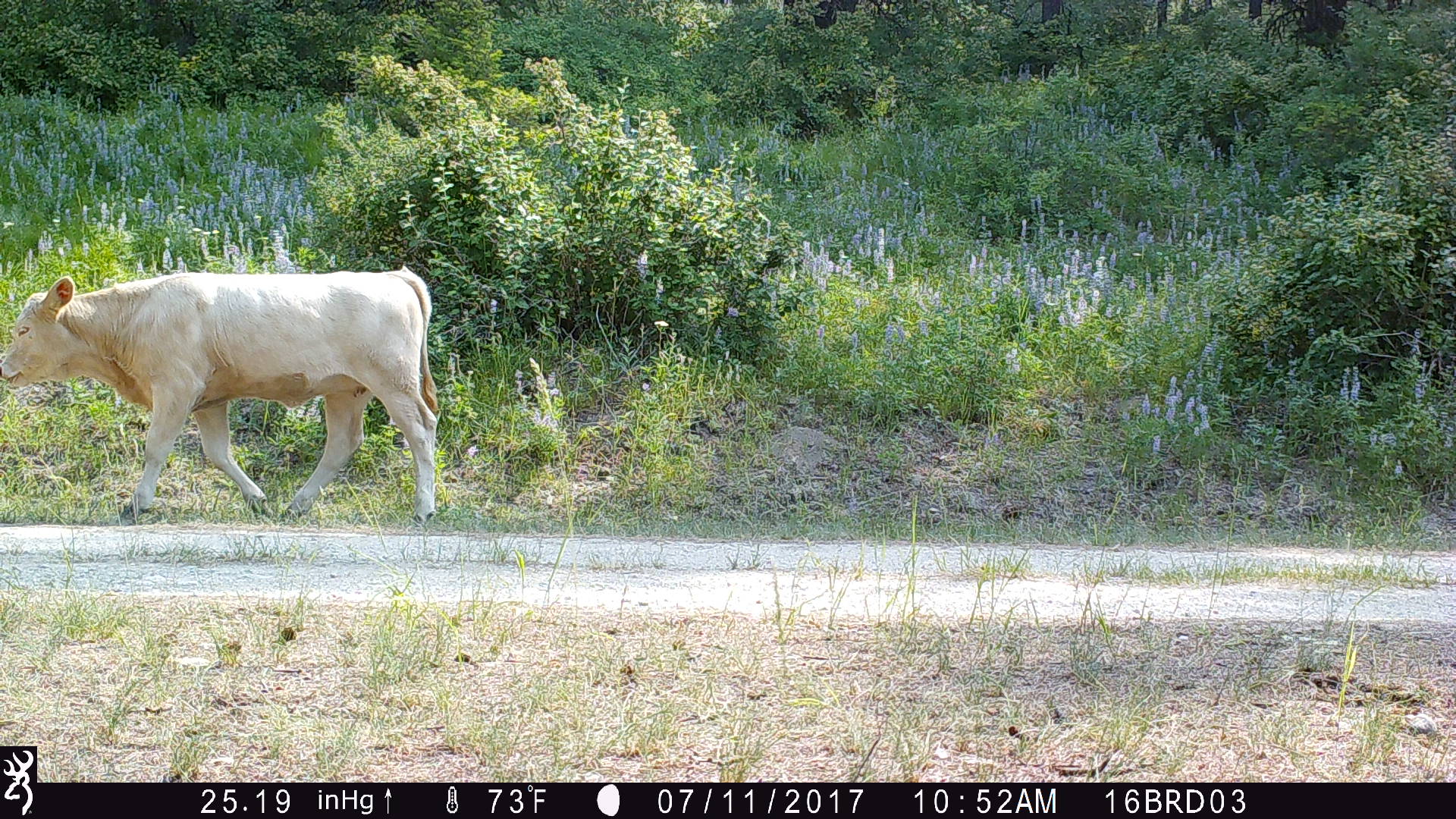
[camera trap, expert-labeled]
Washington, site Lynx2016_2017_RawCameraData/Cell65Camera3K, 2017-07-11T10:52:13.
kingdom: Animalia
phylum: Chordata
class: Mammalia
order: Artiodactyla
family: Bovidae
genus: Bos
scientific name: Bos taurus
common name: domestic cattle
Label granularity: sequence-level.